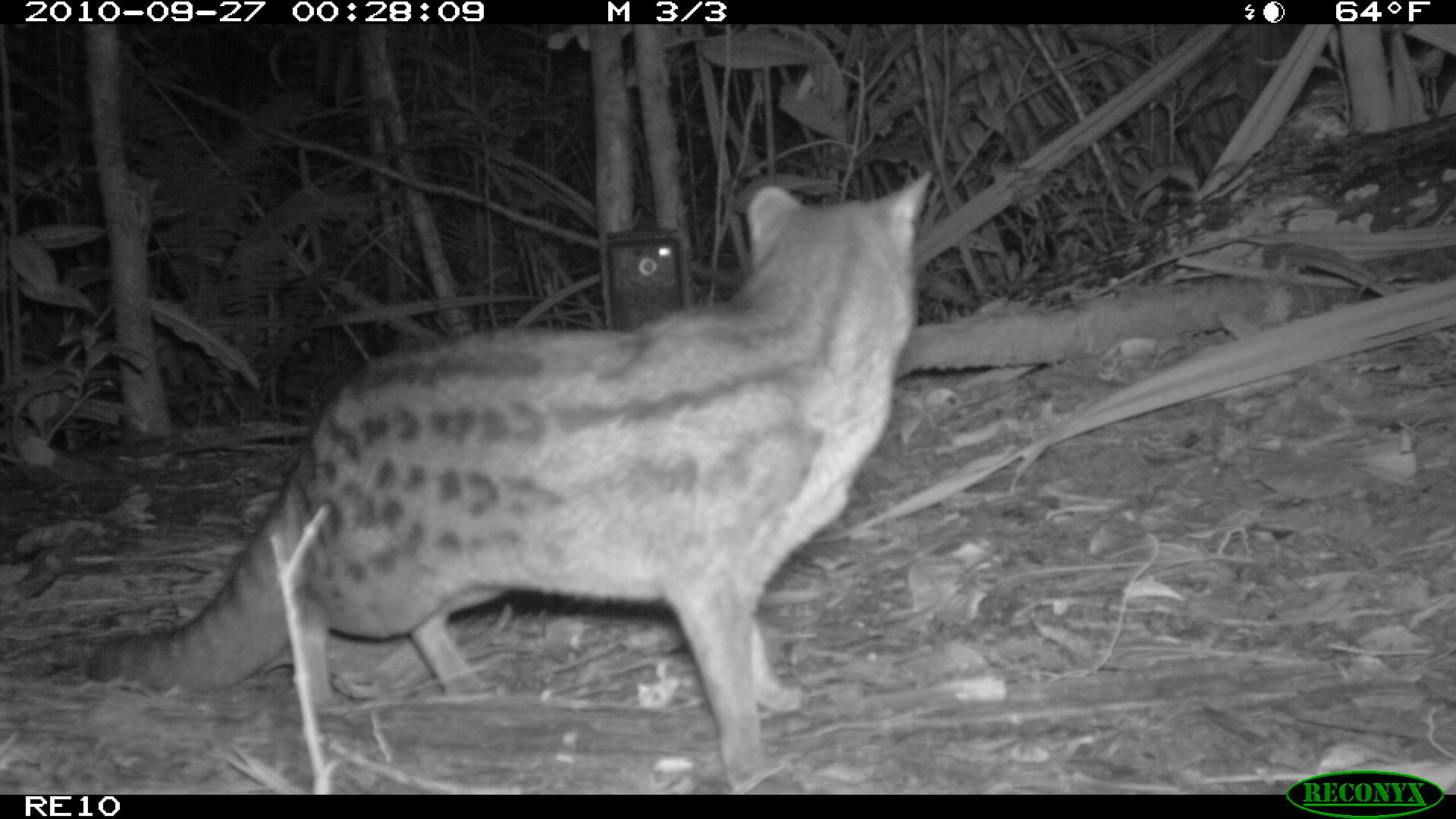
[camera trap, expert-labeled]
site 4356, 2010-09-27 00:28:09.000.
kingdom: Animalia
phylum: Chordata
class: Mammalia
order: Carnivora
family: Eupleridae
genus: Fossa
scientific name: Fossa fossana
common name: fanaloka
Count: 1.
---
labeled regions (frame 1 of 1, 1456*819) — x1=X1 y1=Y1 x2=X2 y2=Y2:
fossa fossana: x1=84 y1=168 x2=935 y2=795